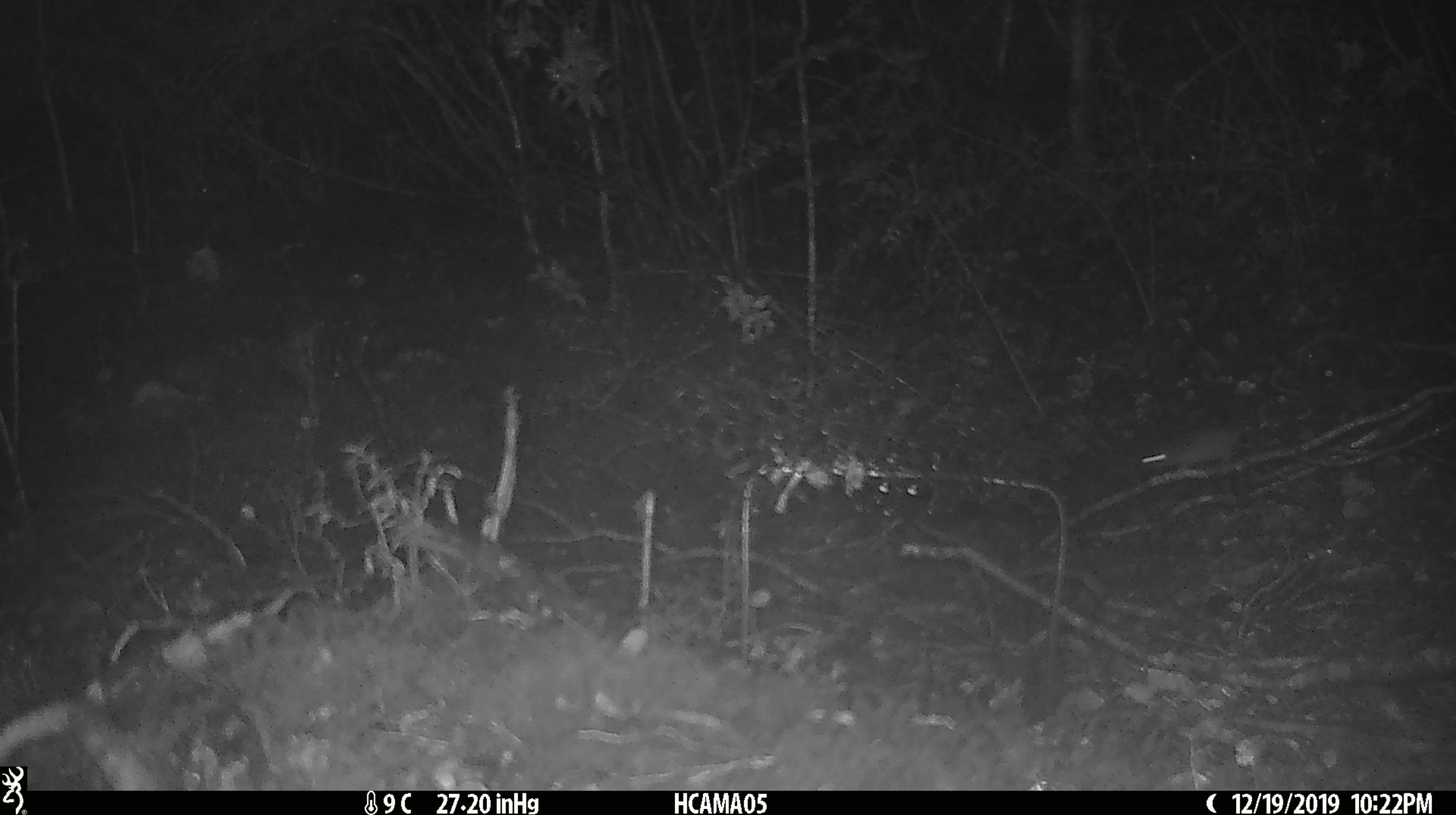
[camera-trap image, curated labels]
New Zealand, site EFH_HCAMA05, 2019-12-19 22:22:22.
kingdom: Animalia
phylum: Chordata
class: Mammalia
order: Rodentia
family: Muridae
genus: Mus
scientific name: Mus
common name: mouse